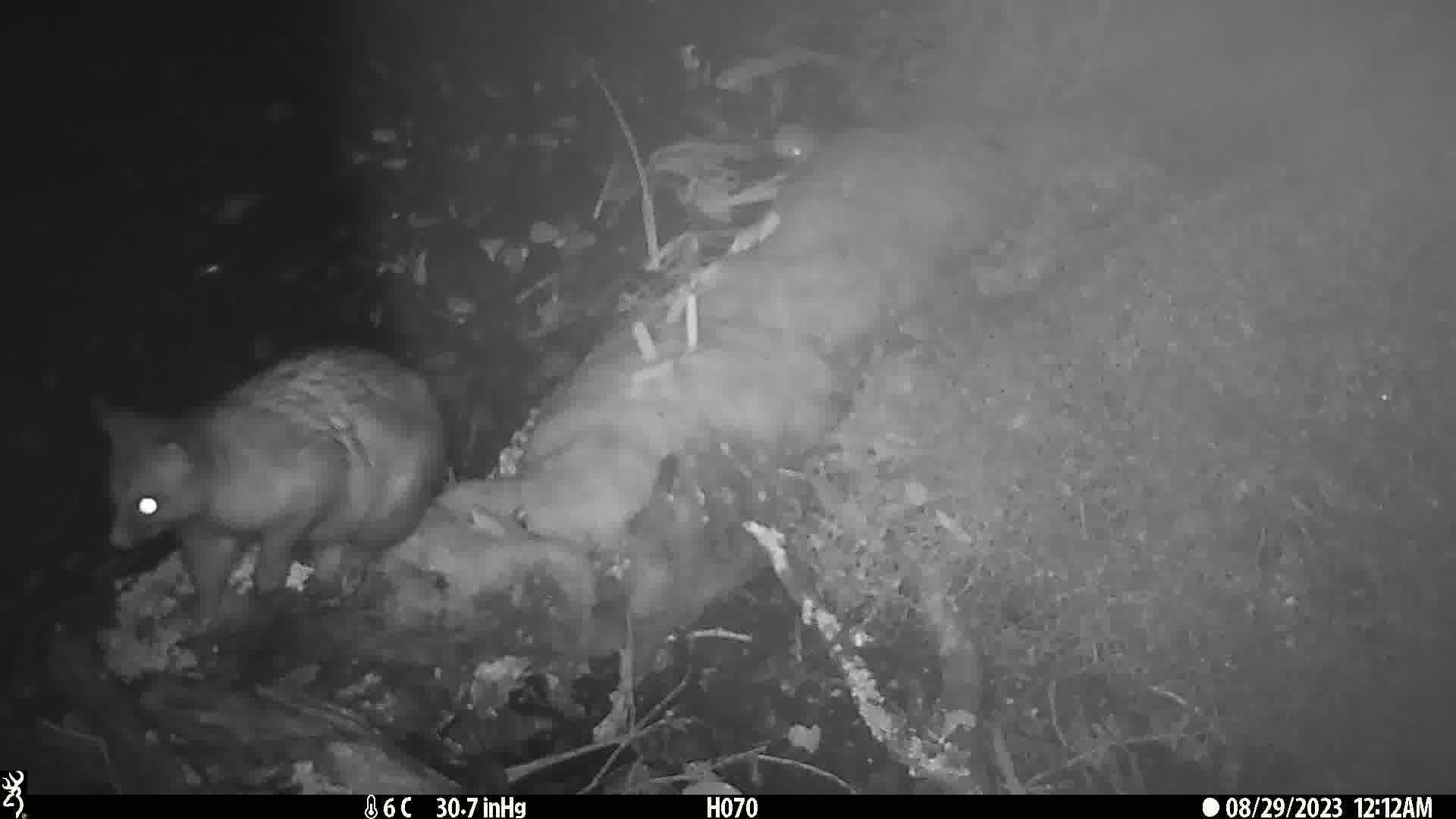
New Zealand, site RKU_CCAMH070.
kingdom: Animalia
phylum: Chordata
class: Mammalia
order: Diprotodontia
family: Phalangeridae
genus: Trichosurus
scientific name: Trichosurus vulpecula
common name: common brushtail possum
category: possum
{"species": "possum (common brushtail possum) (Trichosurus vulpecula)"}